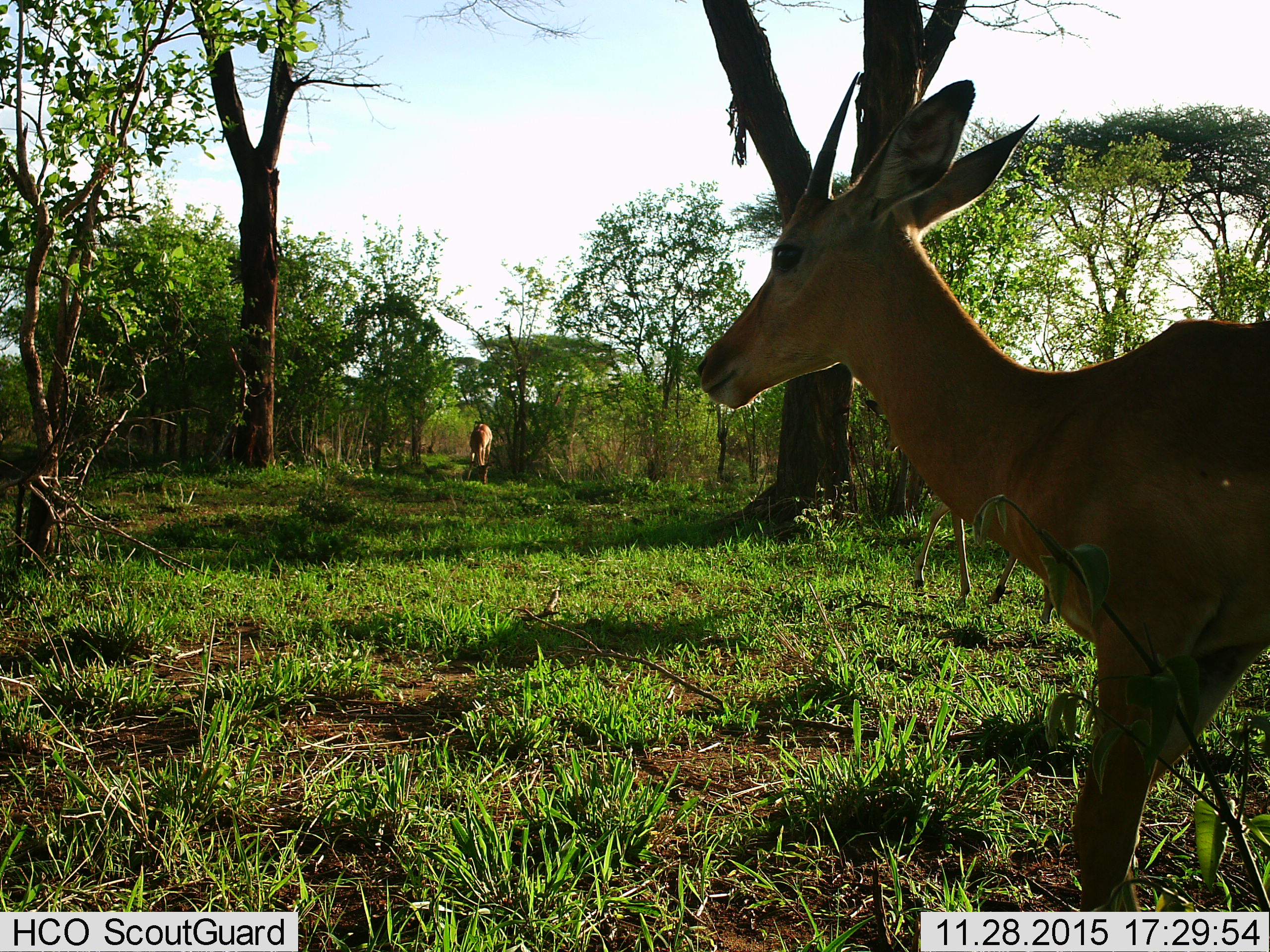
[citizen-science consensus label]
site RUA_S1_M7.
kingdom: Animalia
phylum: Chordata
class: Mammalia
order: Artiodactyla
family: Bovidae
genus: Aepyceros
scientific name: Aepyceros melampus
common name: impala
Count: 3.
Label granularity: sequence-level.